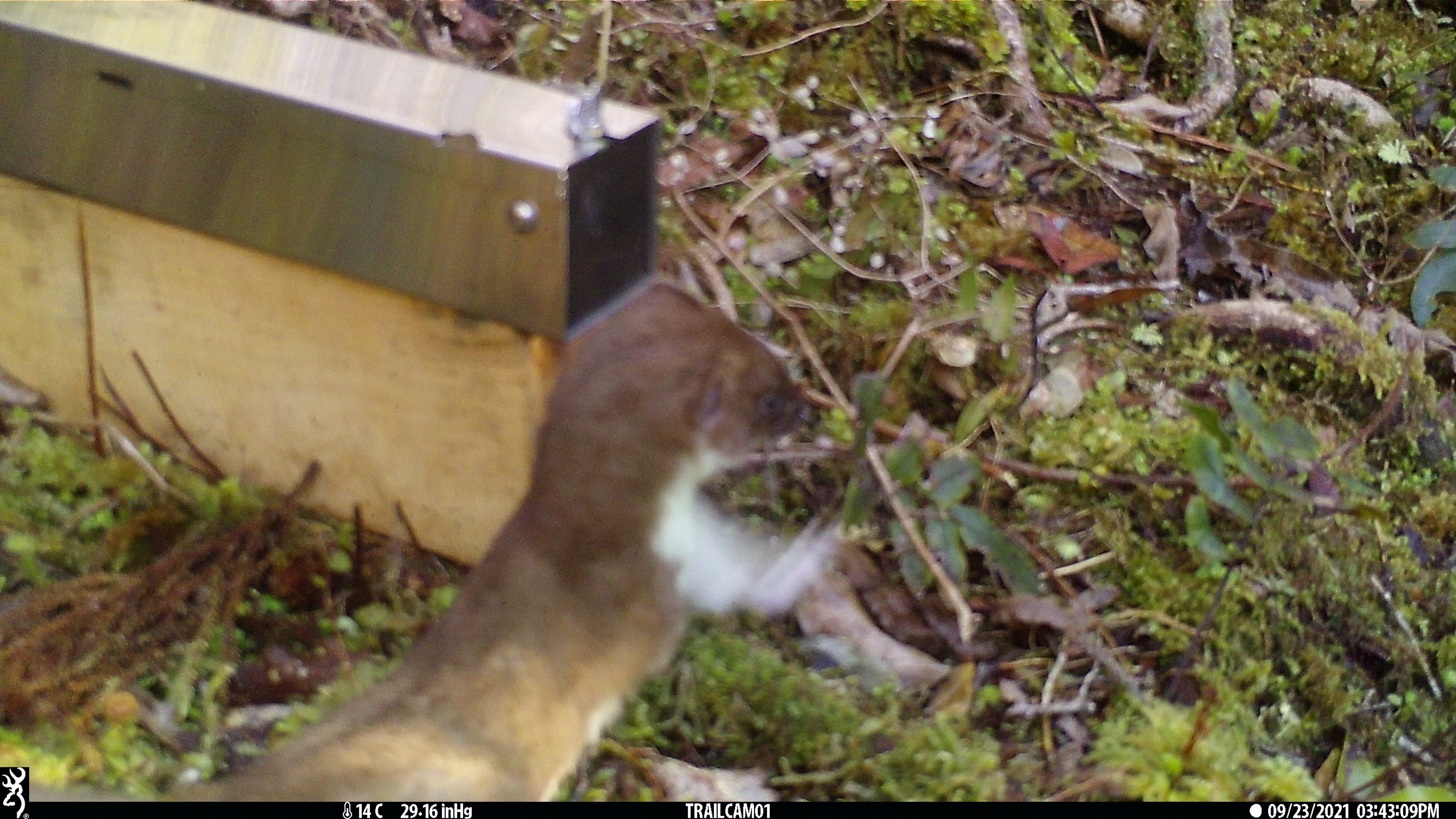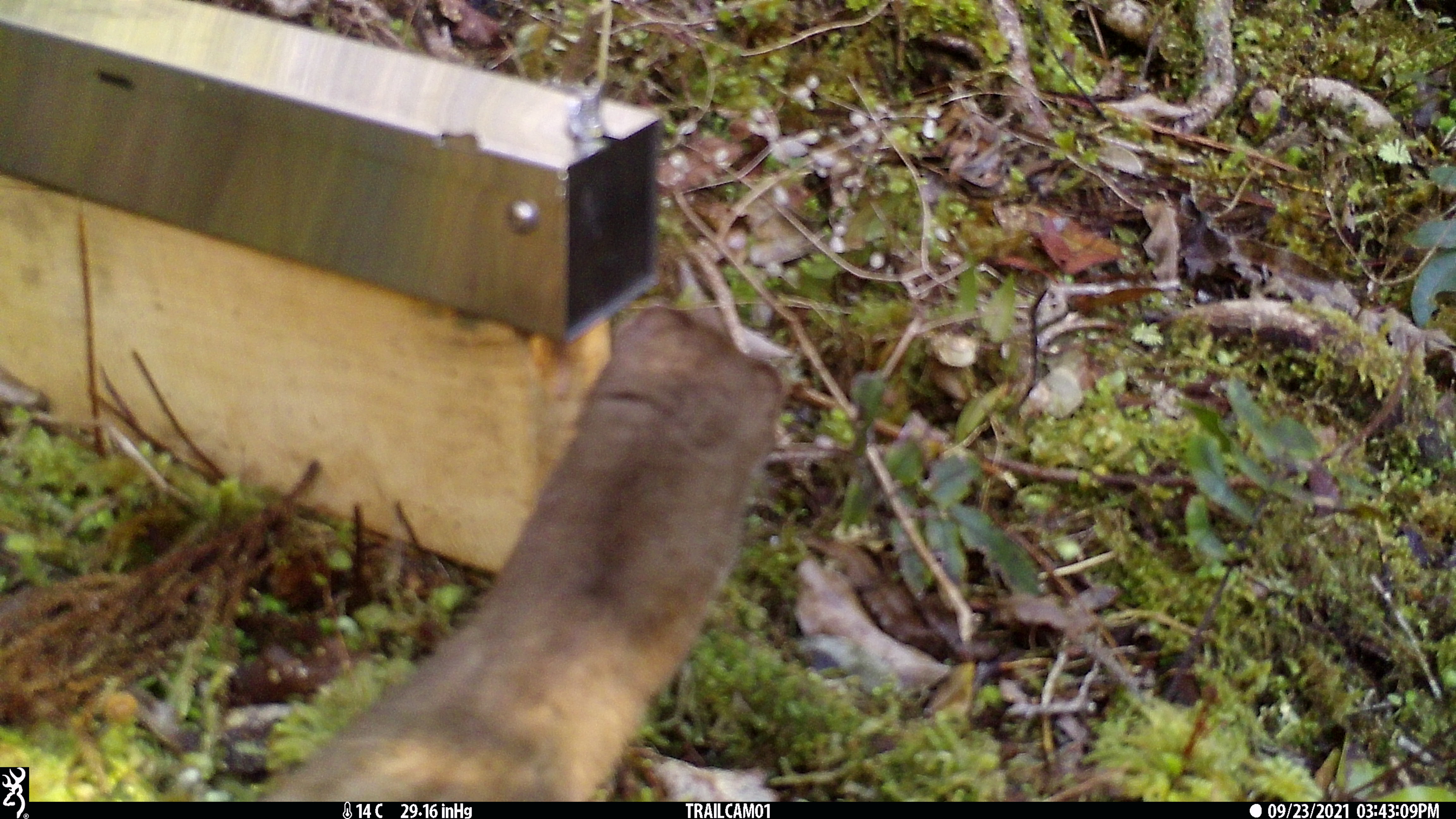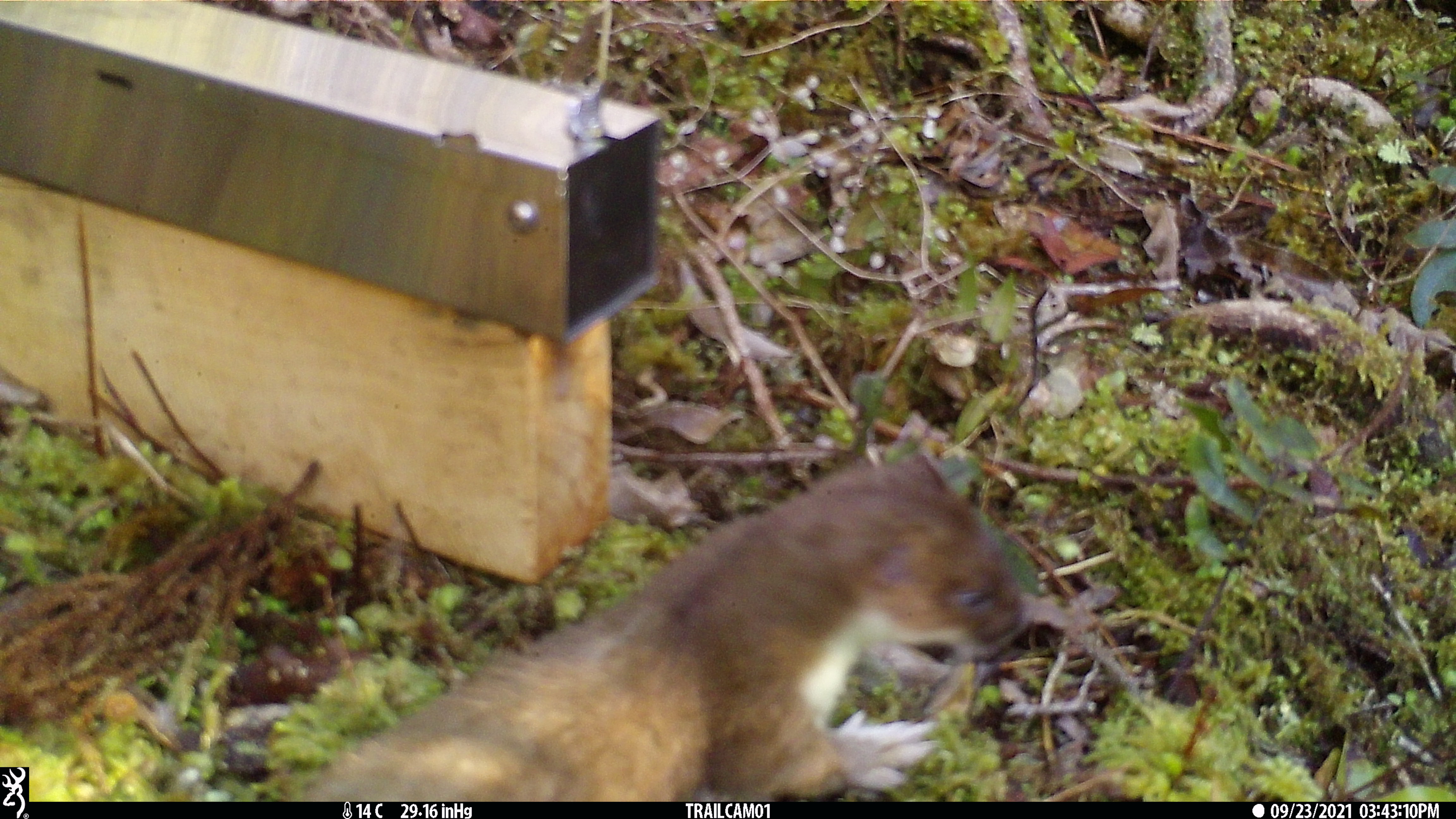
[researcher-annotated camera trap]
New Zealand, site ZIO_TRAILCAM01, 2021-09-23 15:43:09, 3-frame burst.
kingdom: Animalia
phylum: Chordata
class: Mammalia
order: Carnivora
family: Mustelidae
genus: Mustela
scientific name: Mustela erminea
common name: stoat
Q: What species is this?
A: Stoat (Mustela erminea).